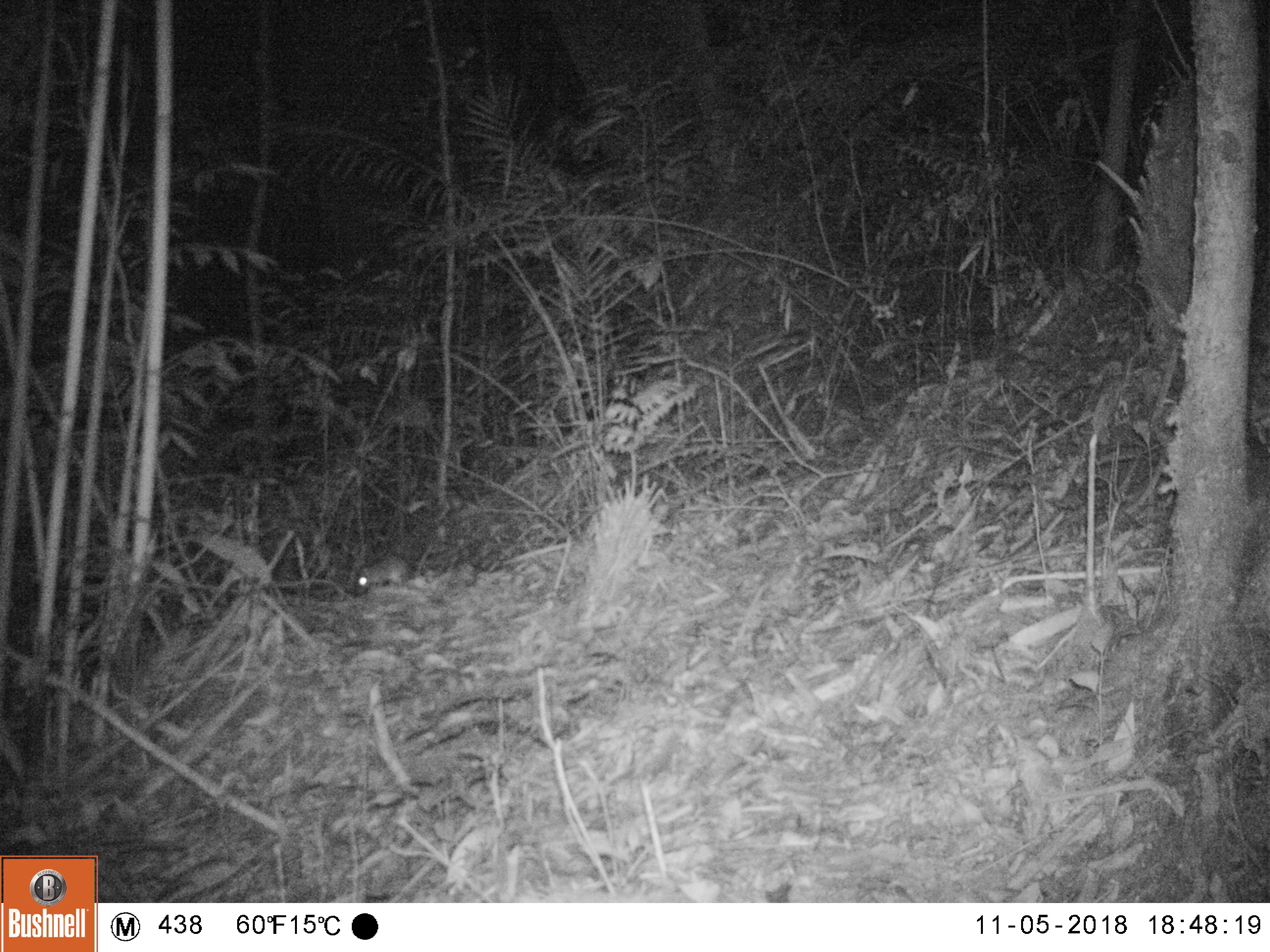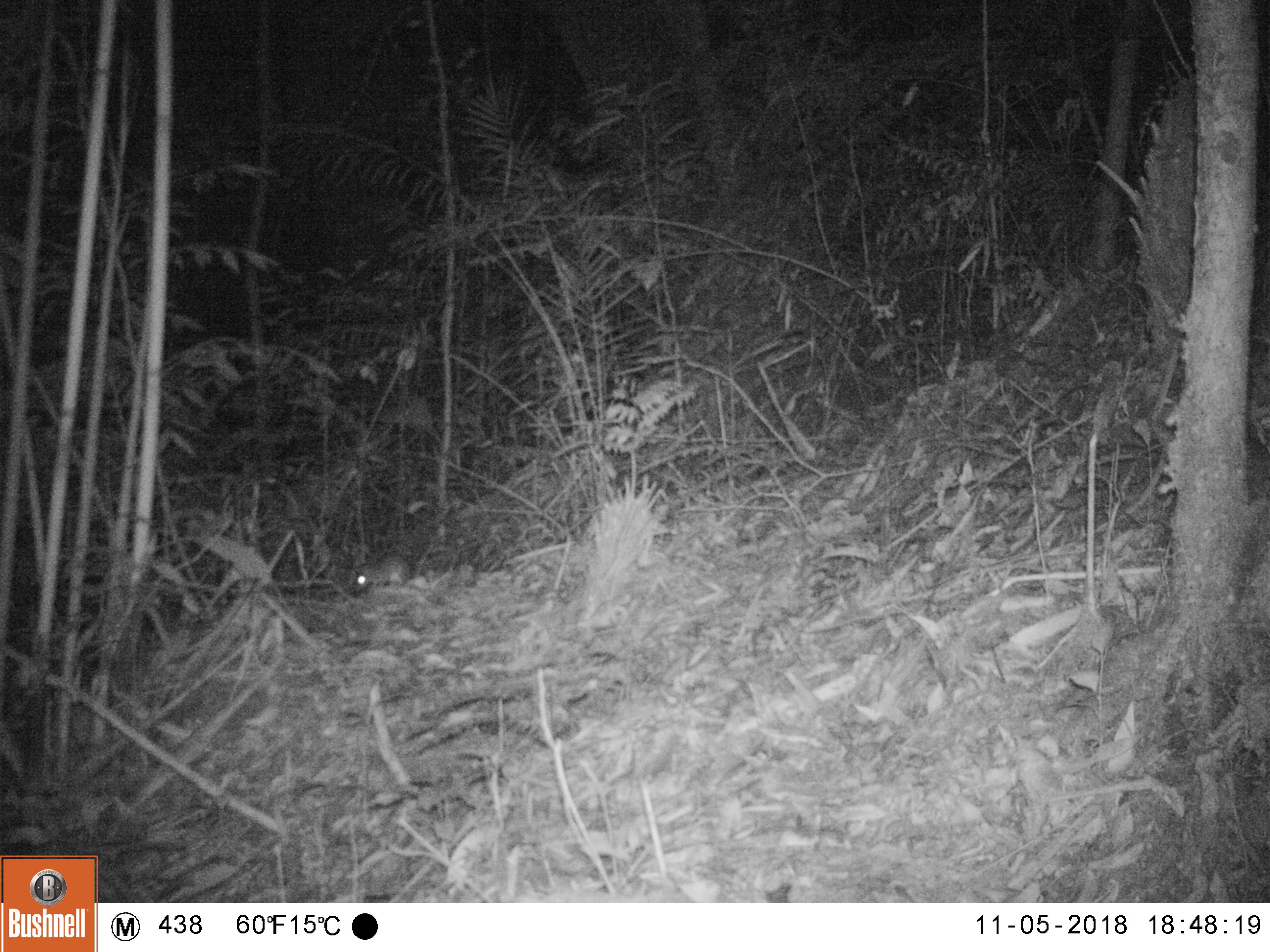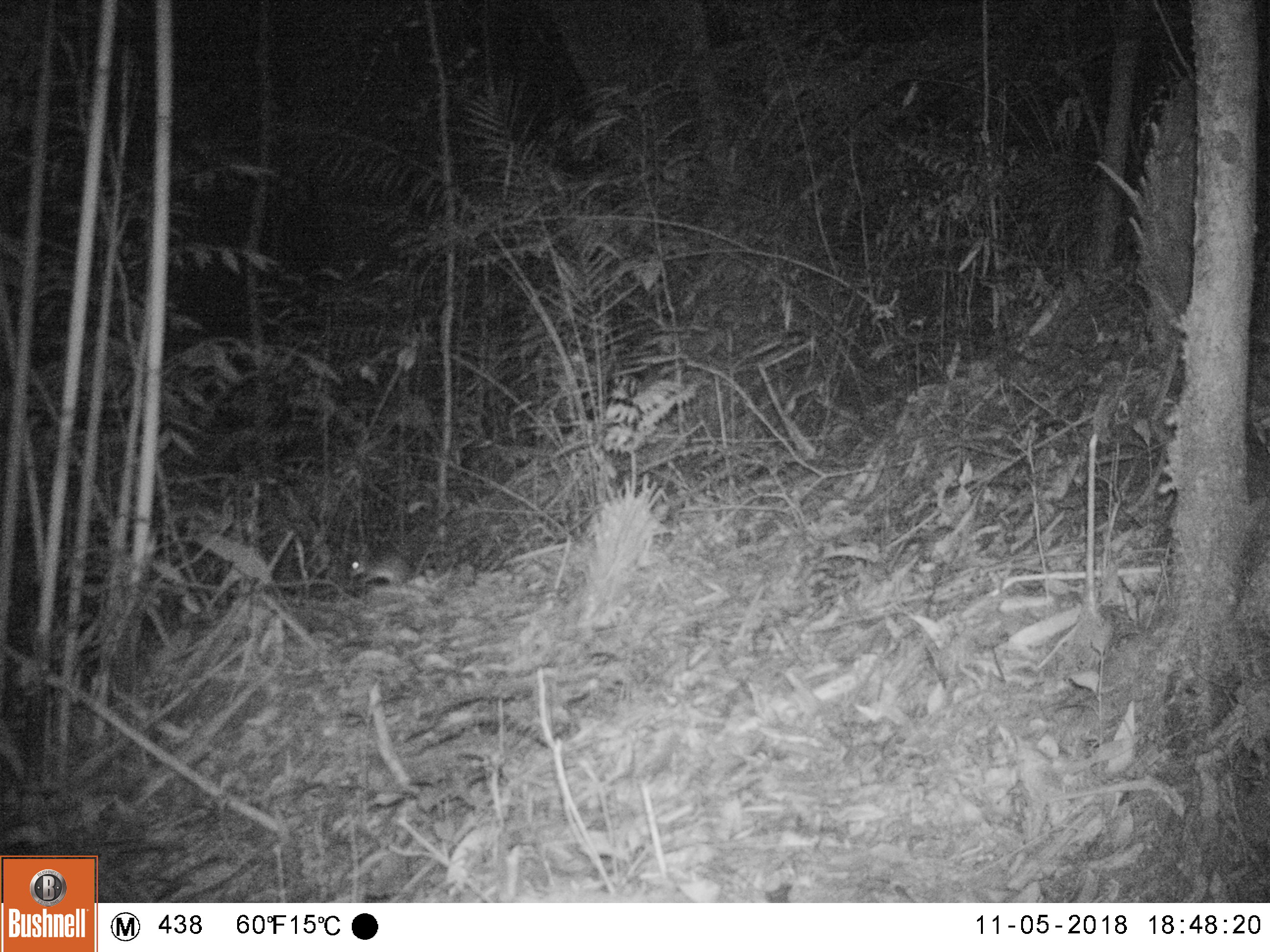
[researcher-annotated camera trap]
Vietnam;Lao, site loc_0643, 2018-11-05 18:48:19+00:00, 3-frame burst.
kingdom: Animalia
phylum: Chordata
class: Mammalia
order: Rodentia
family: Muridae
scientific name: Muridae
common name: old-world mice and rats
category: unidentified murid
Unidentified murid (old-world mice and rats) (Muridae). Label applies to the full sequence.